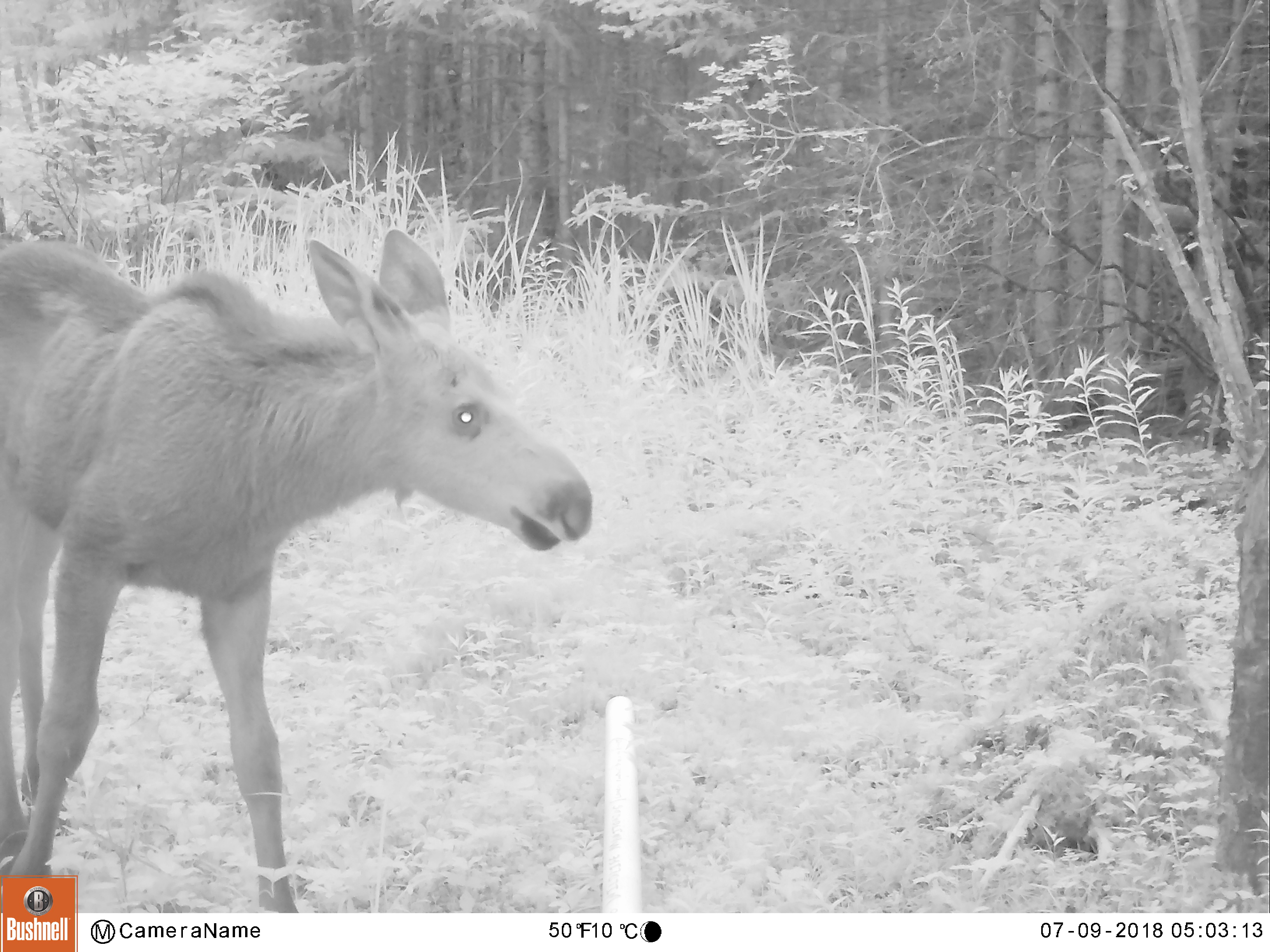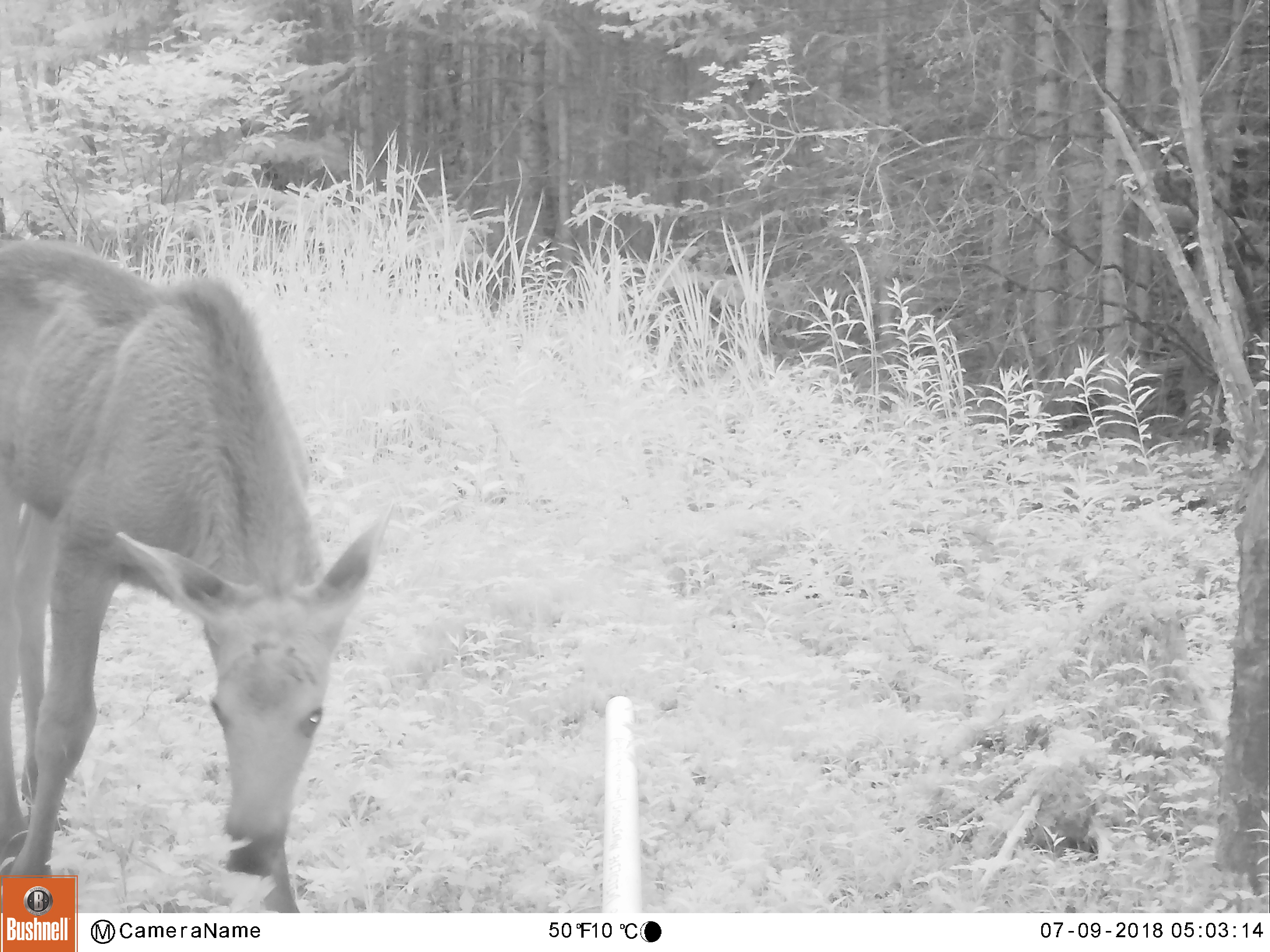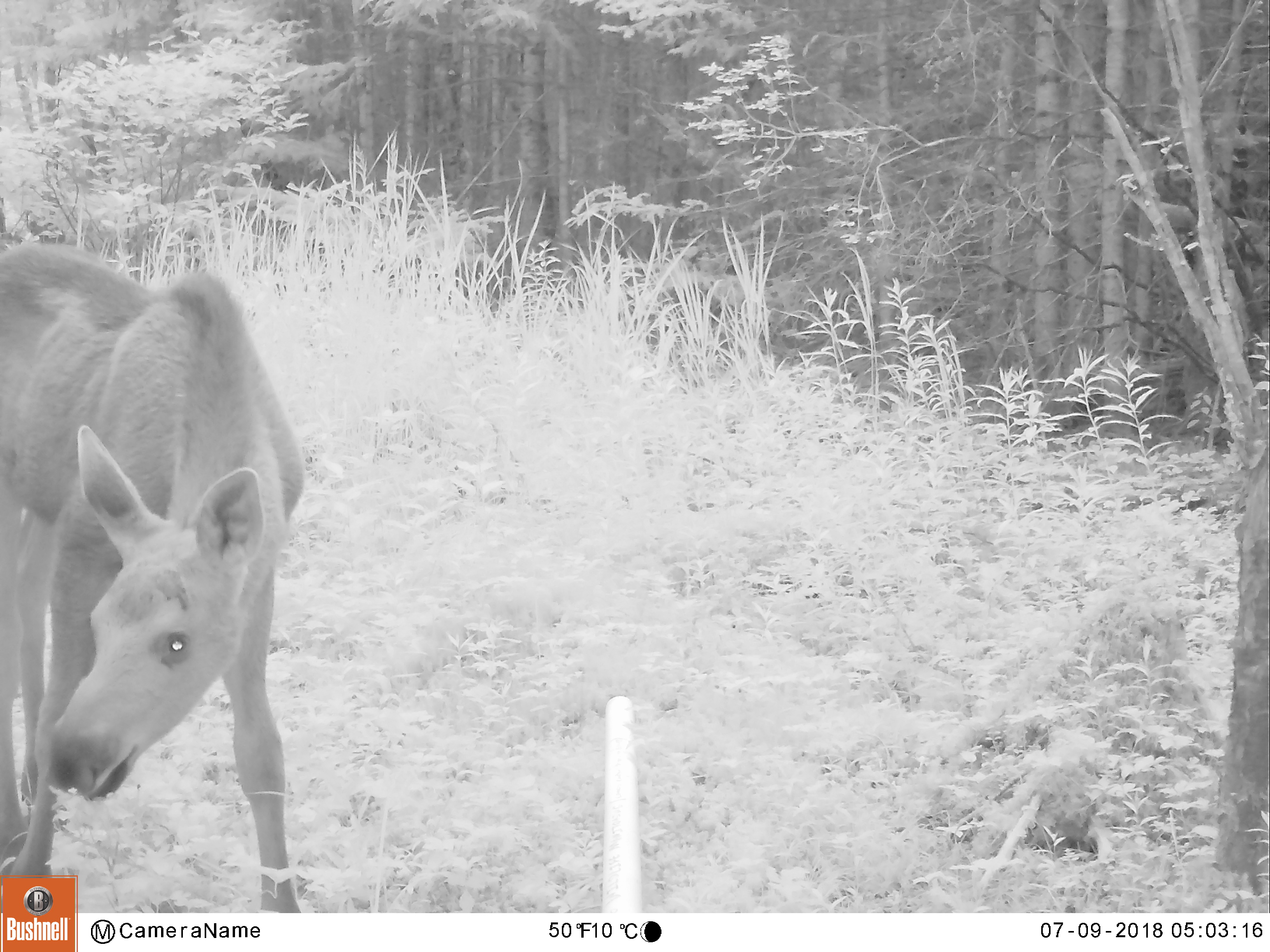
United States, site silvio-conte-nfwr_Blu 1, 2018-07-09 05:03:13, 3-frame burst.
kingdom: Animalia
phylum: Chordata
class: Mammalia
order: Artiodactyla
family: Cervidae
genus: Alces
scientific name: Alces alces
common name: moose